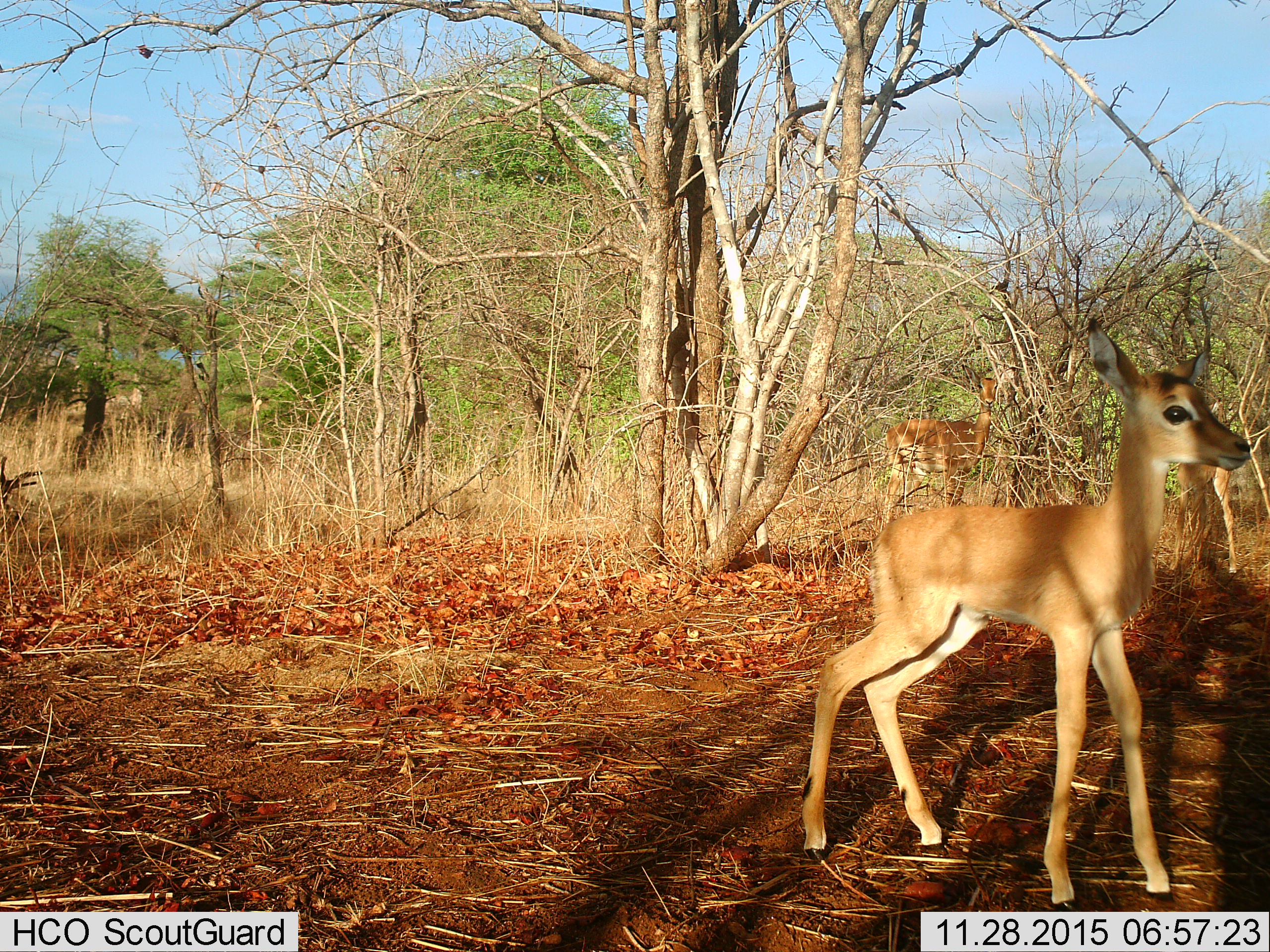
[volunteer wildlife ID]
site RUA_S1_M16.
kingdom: Animalia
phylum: Chordata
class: Mammalia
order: Artiodactyla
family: Bovidae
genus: Aepyceros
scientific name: Aepyceros melampus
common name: impala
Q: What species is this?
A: Impala (Aepyceros melampus).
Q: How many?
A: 3.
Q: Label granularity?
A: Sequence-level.